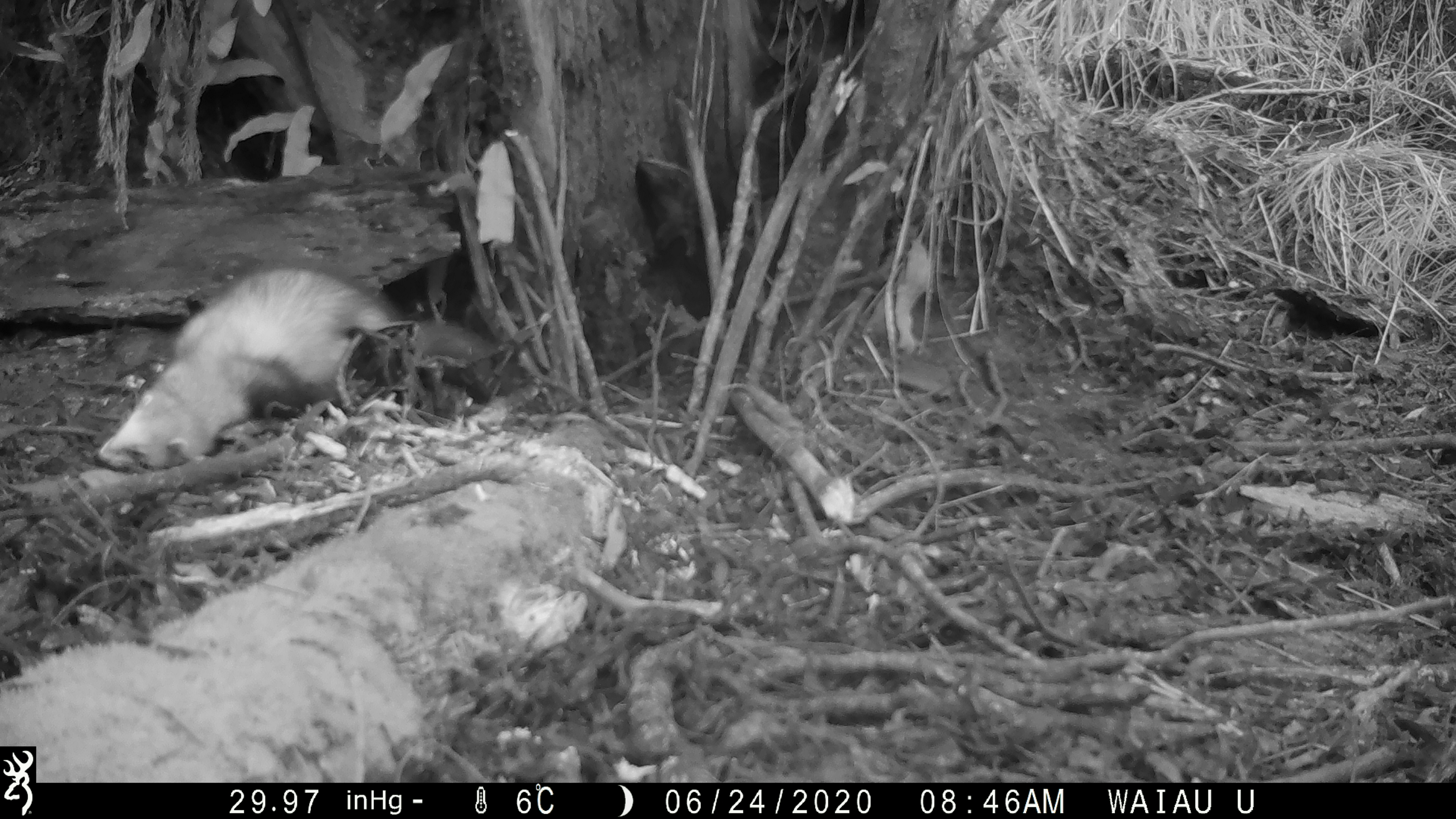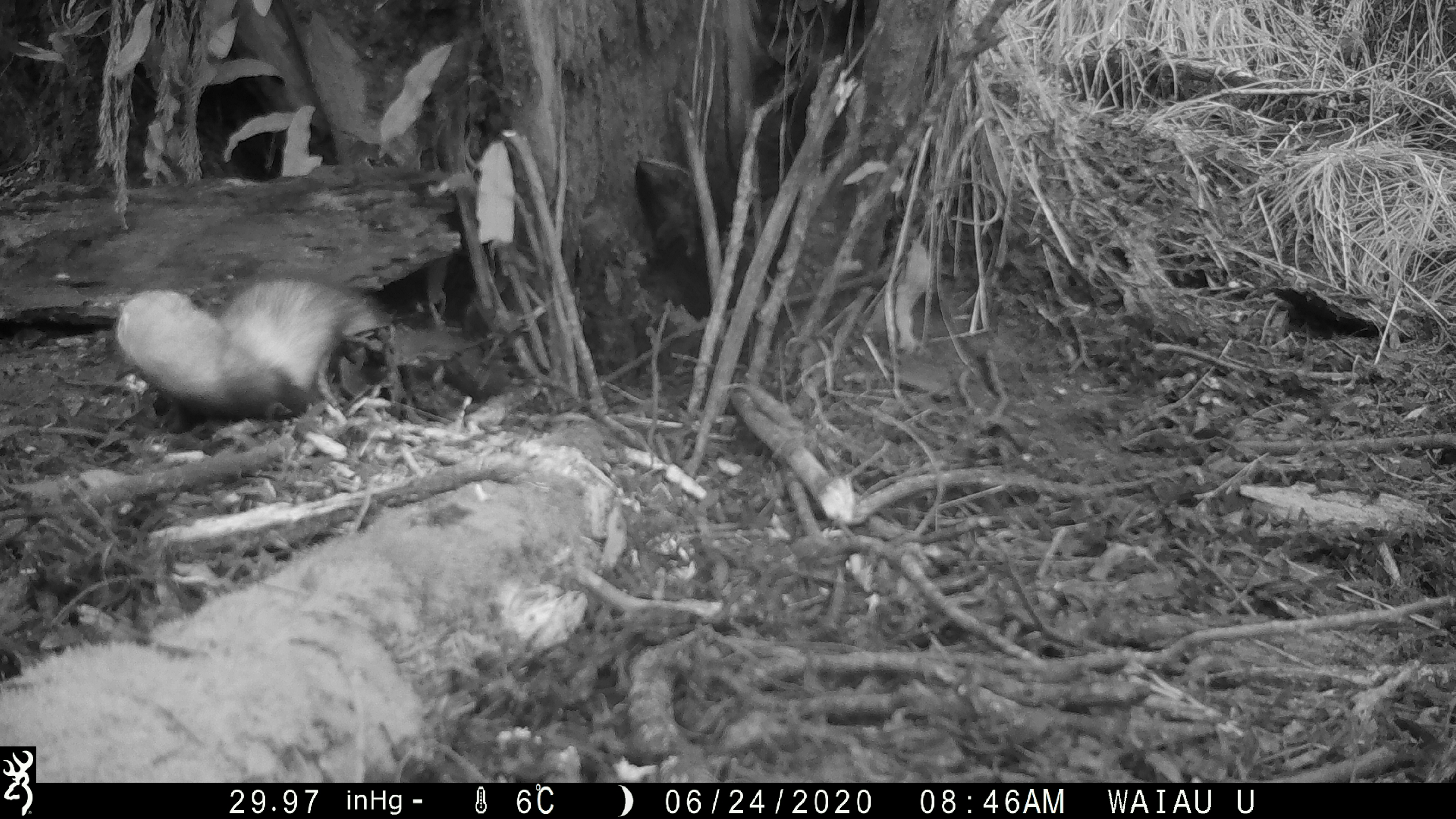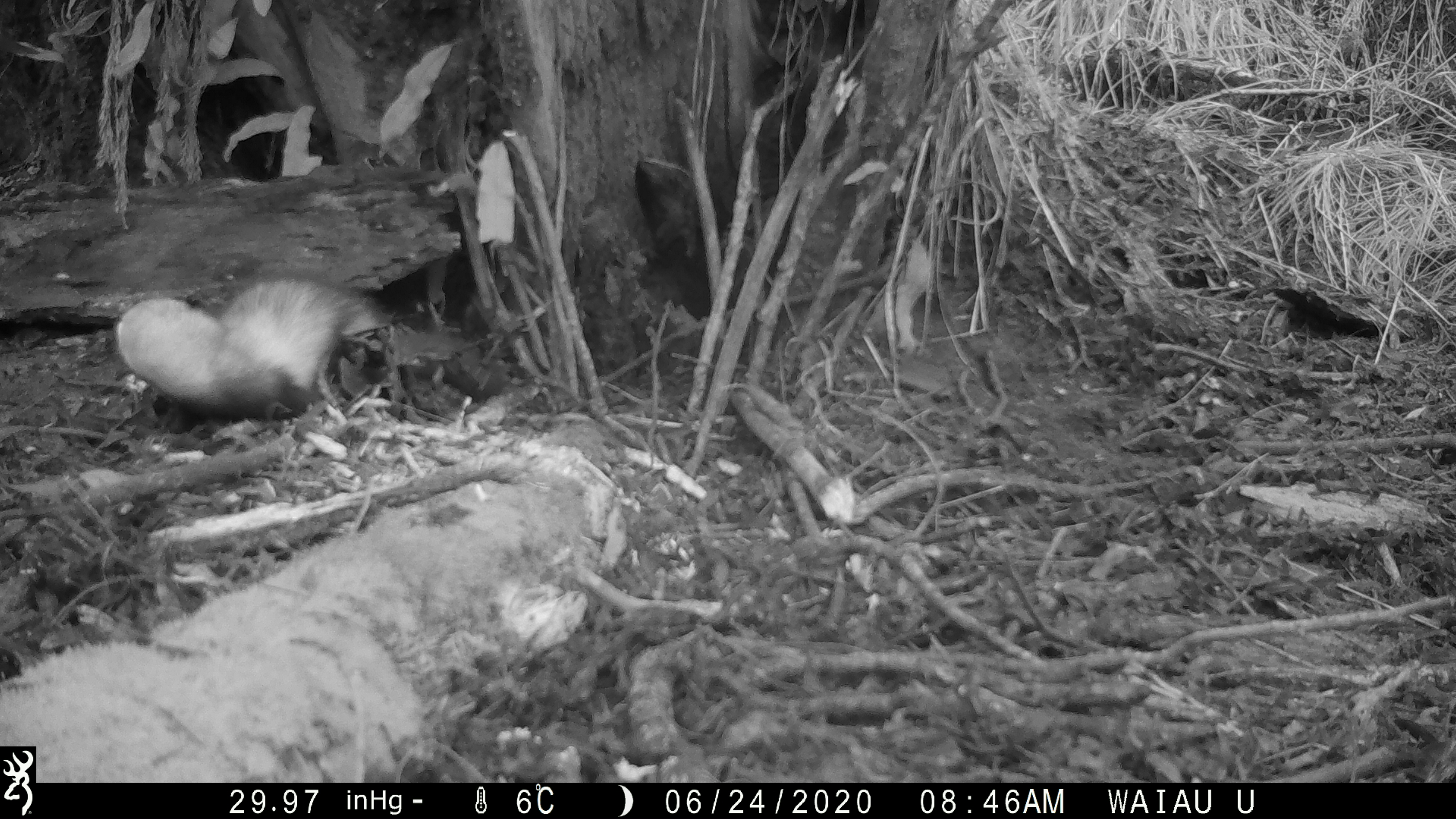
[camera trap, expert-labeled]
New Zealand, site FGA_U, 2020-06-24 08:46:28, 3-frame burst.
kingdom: Animalia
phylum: Chordata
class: Mammalia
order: Carnivora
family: Mustelidae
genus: Mustela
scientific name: Mustela furo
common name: ferret